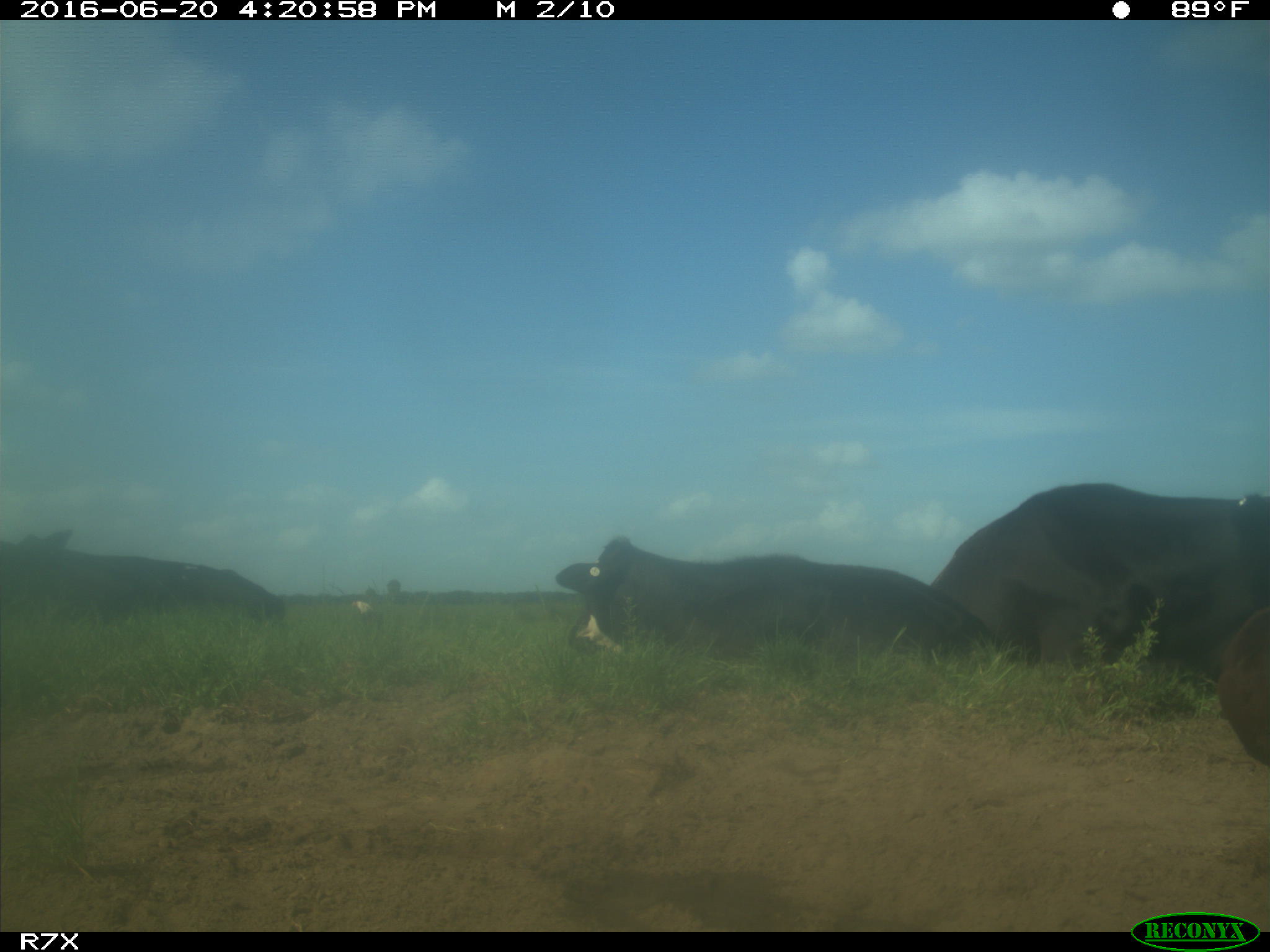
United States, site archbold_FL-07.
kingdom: Animalia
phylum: Chordata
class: Mammalia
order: Artiodactyla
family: Bovidae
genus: Bos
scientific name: Bos taurus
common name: domestic cow